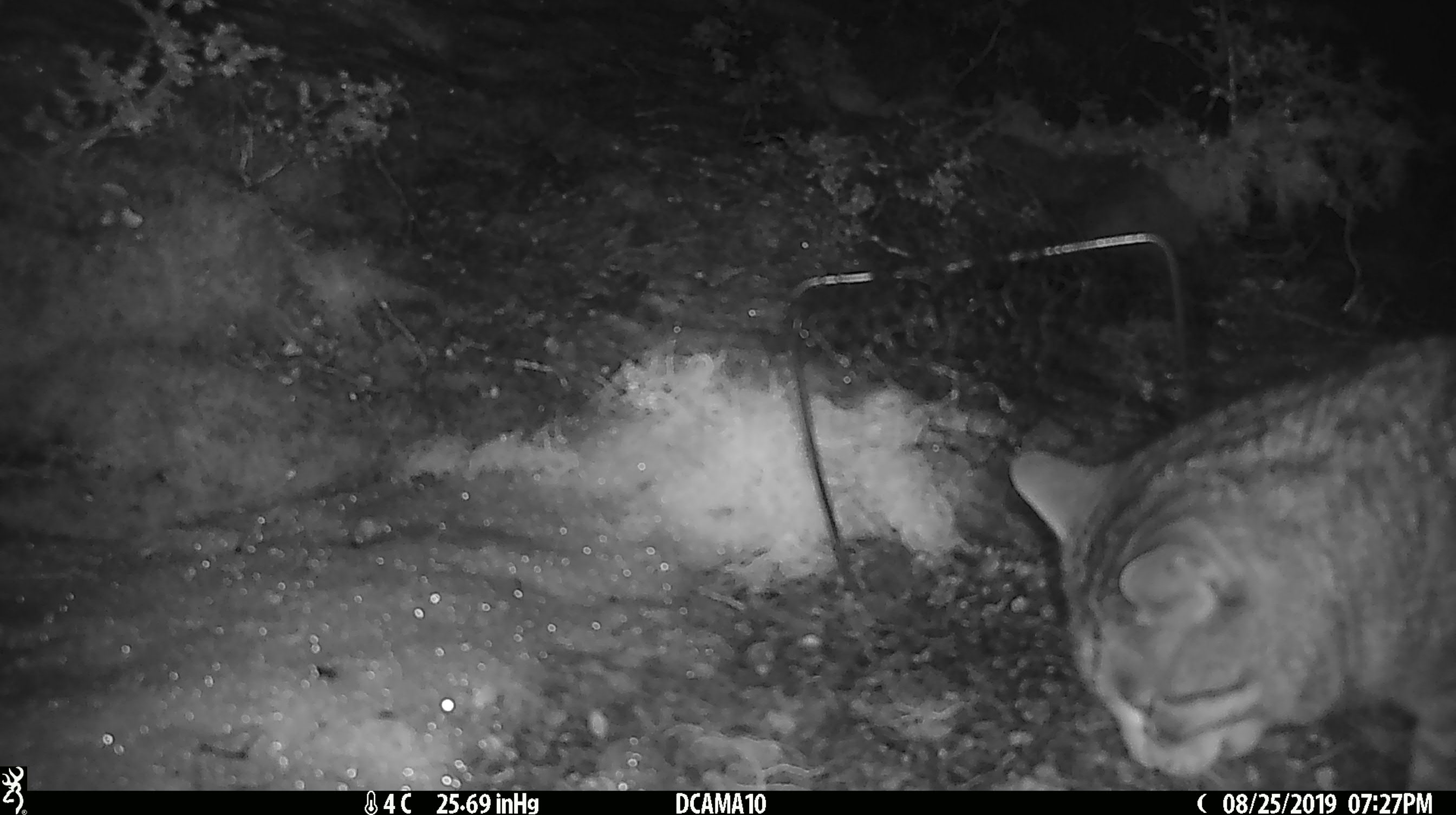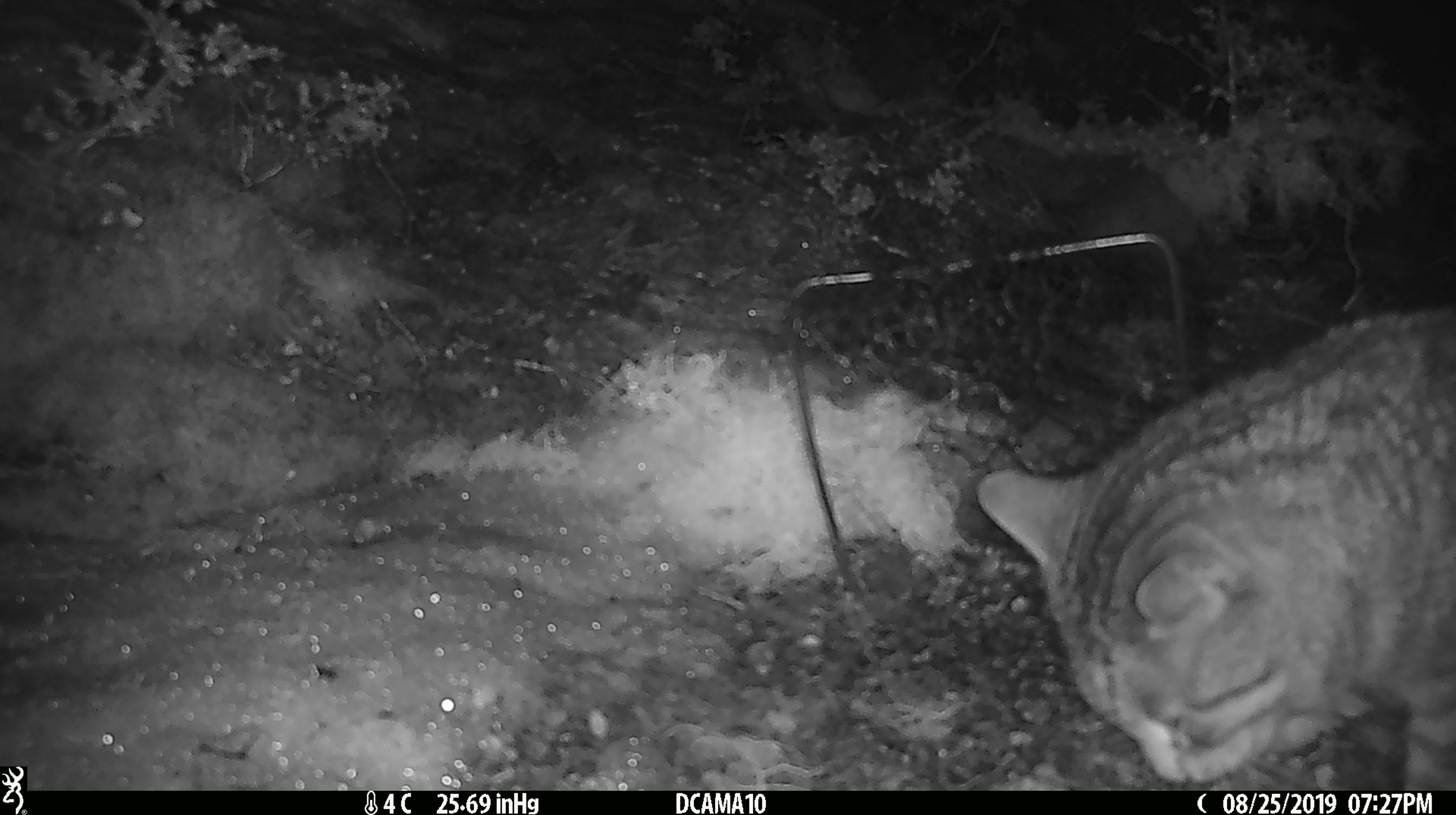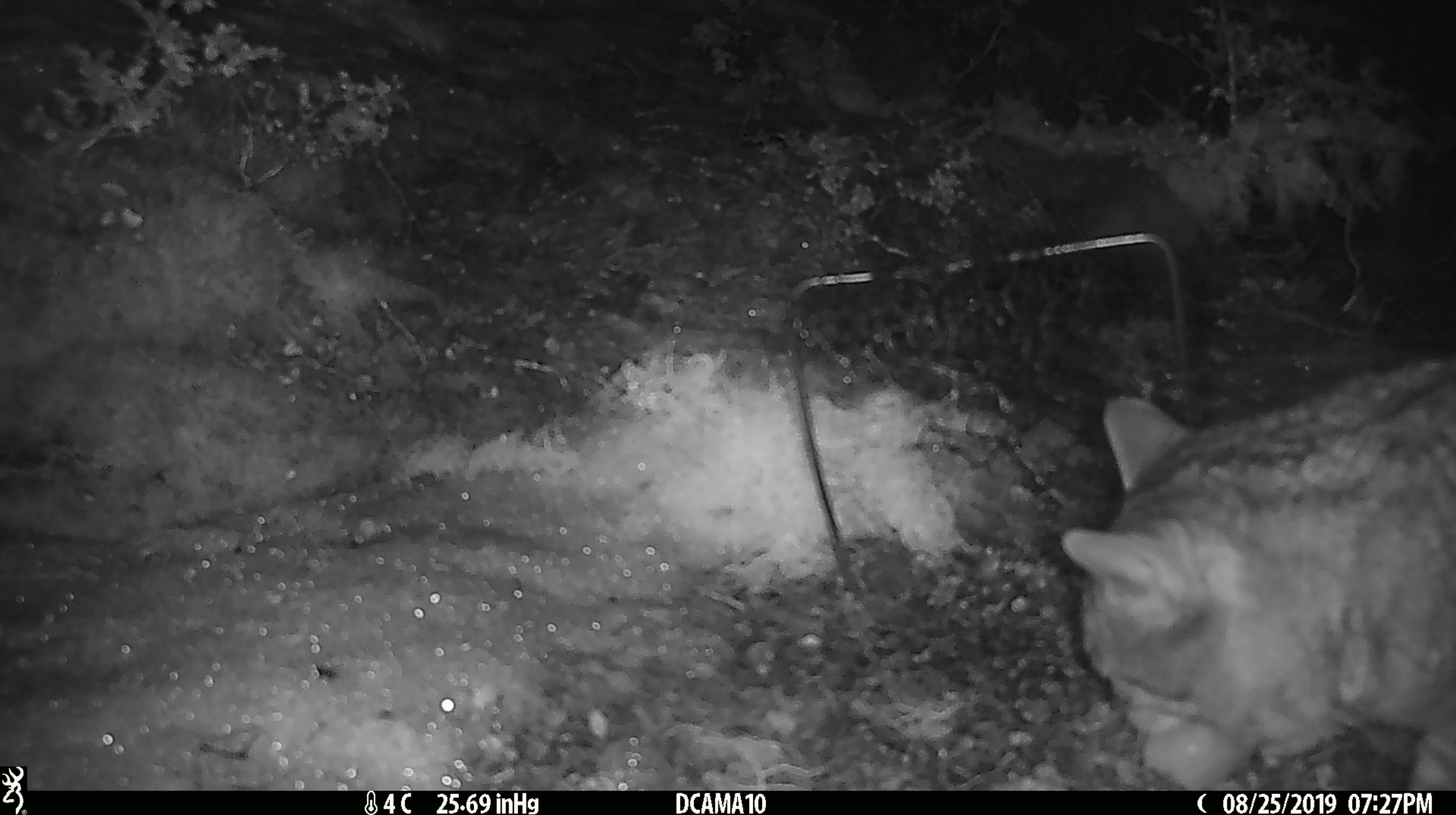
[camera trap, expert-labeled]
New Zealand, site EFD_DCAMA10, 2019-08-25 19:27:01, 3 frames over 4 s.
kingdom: Animalia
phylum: Chordata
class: Mammalia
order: Carnivora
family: Felidae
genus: Felis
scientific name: Felis catus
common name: domestic cat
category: cat